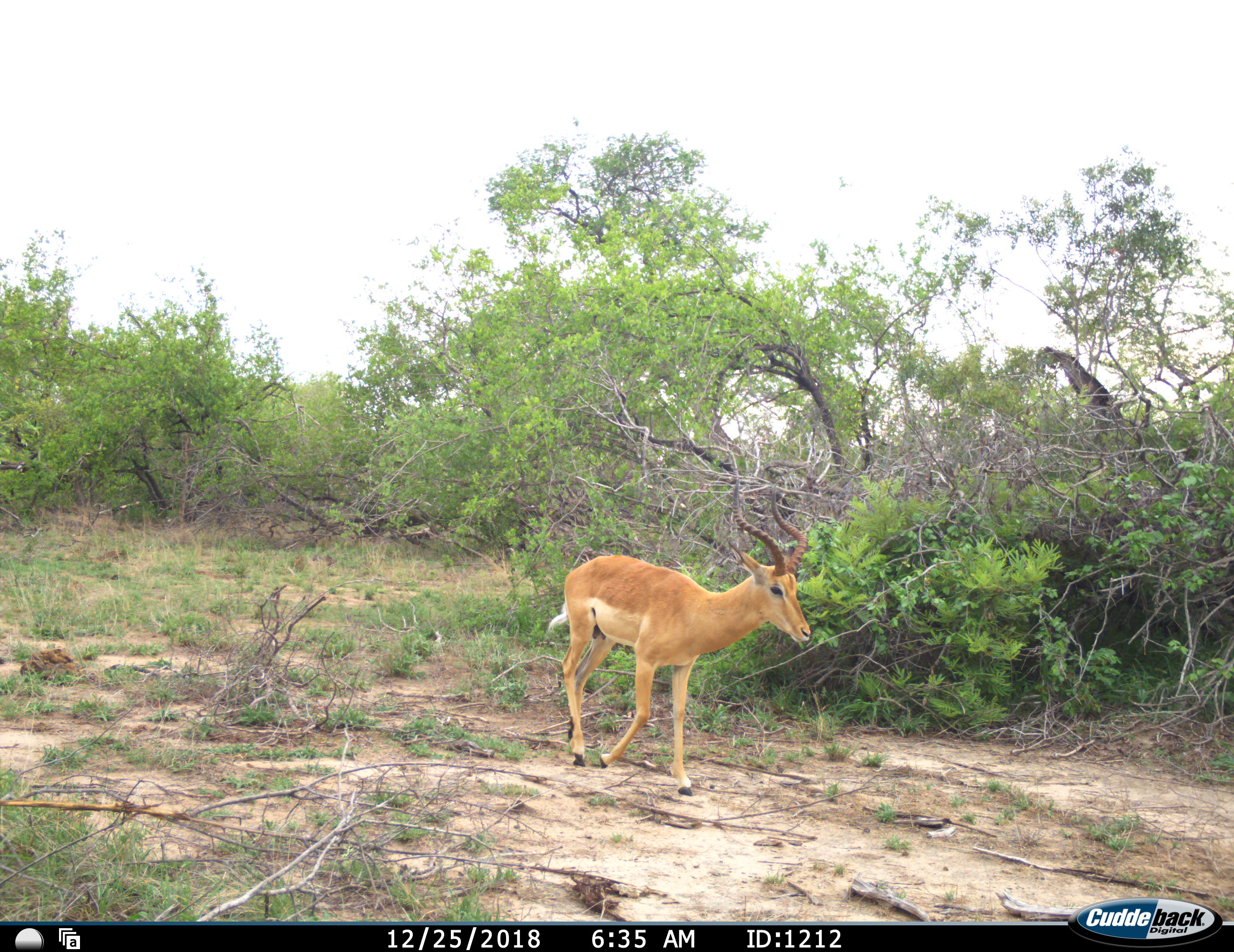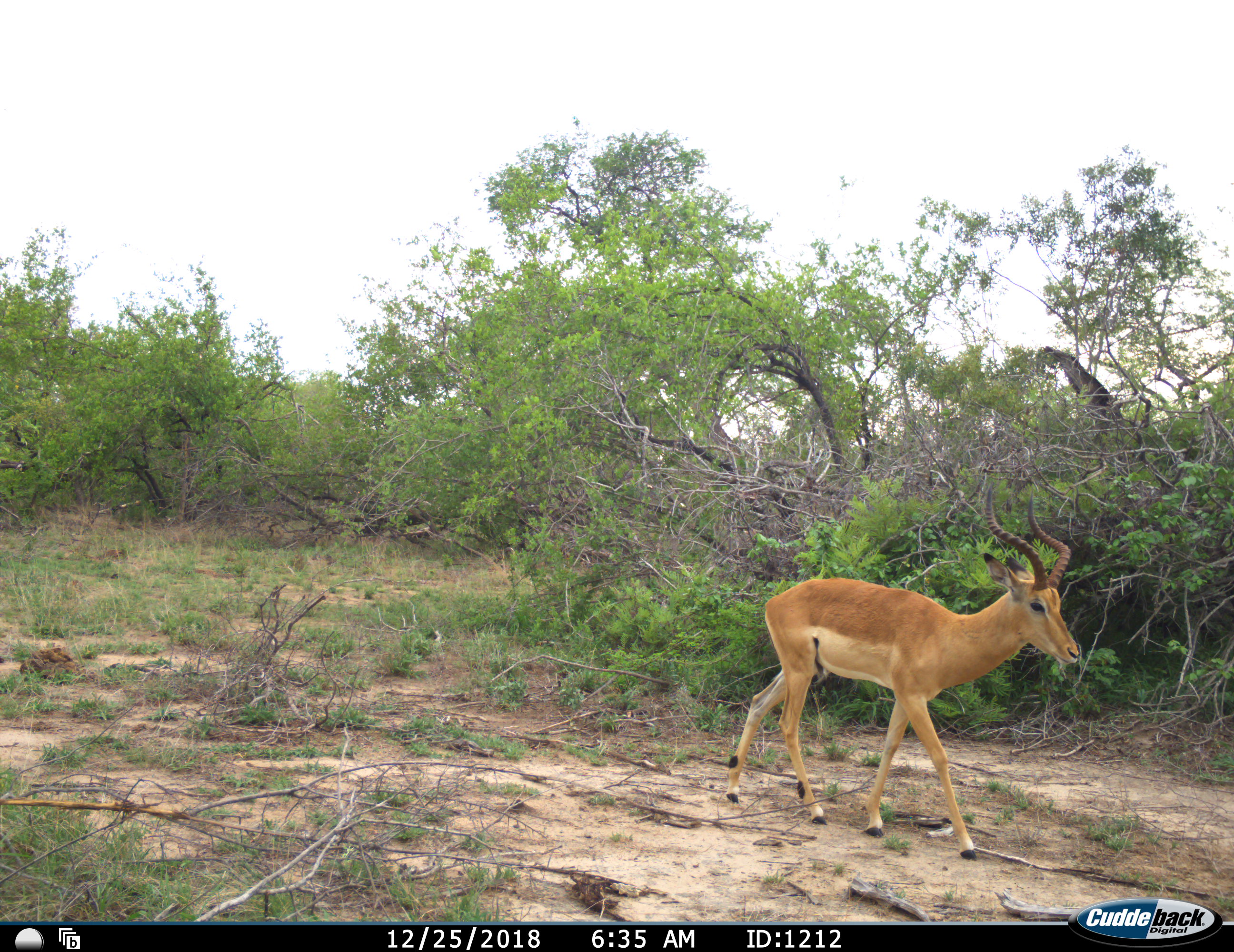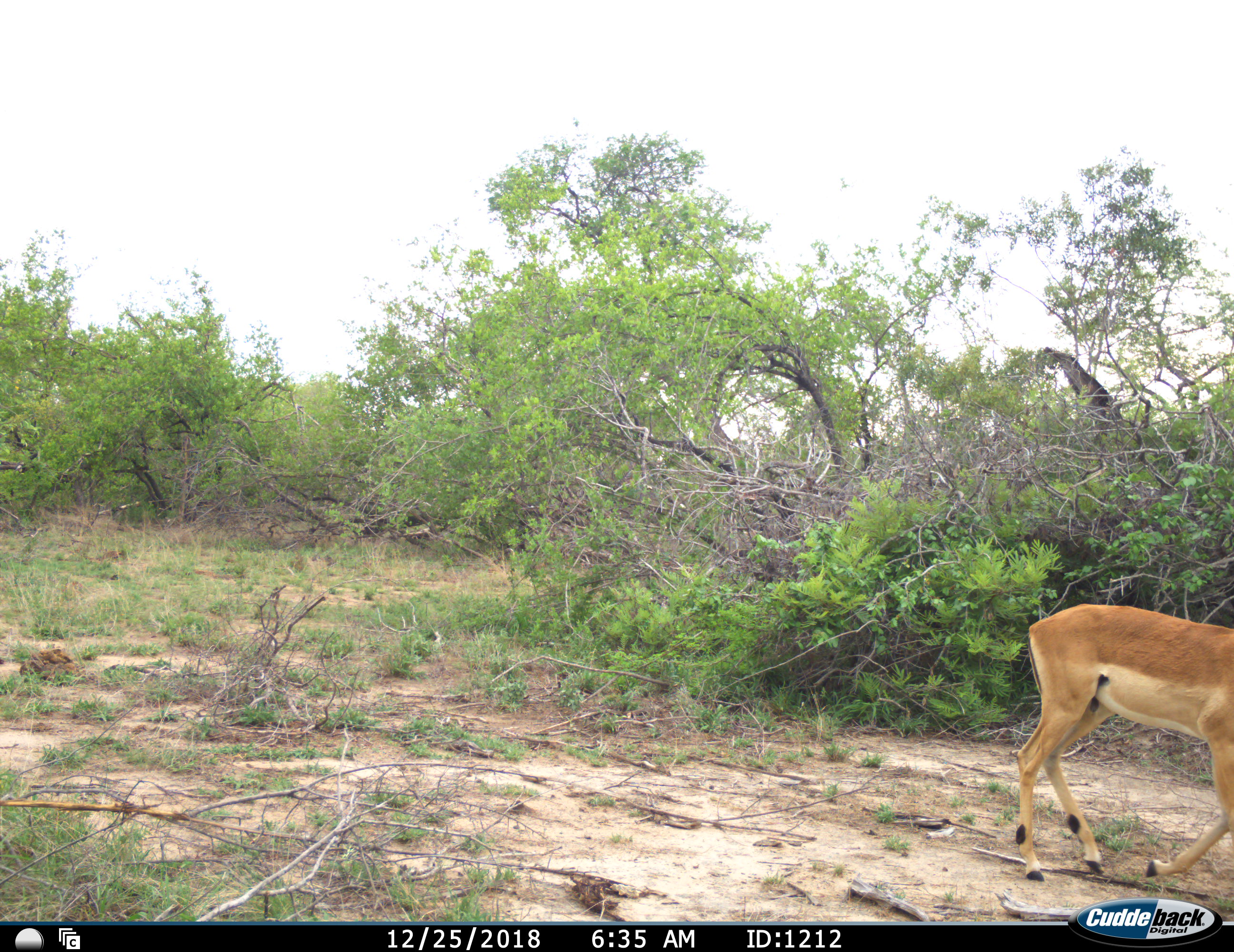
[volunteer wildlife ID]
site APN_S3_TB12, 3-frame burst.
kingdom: Animalia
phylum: Chordata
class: Mammalia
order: Artiodactyla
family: Bovidae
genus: Aepyceros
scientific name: Aepyceros melampus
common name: impala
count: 1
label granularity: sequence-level